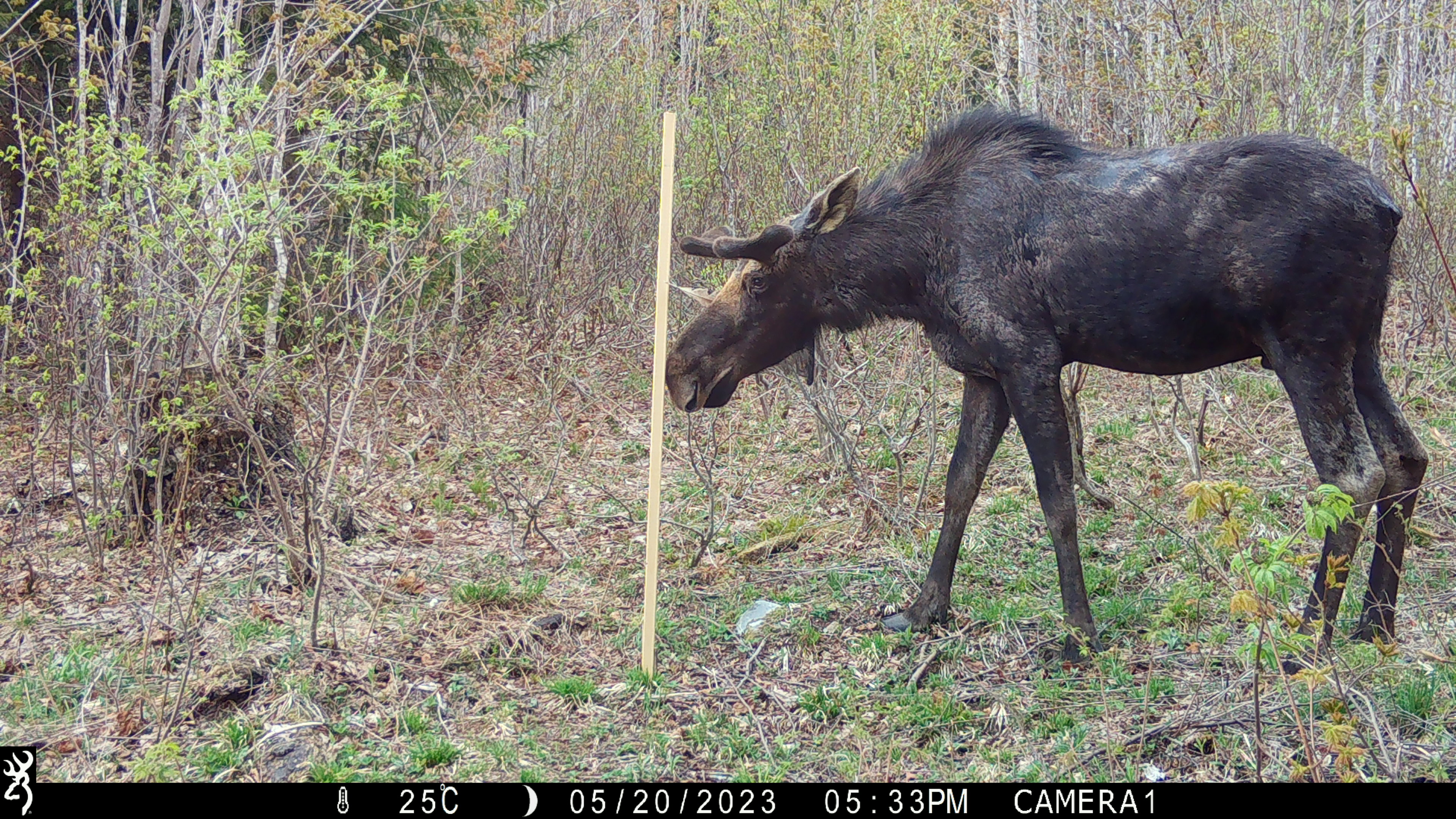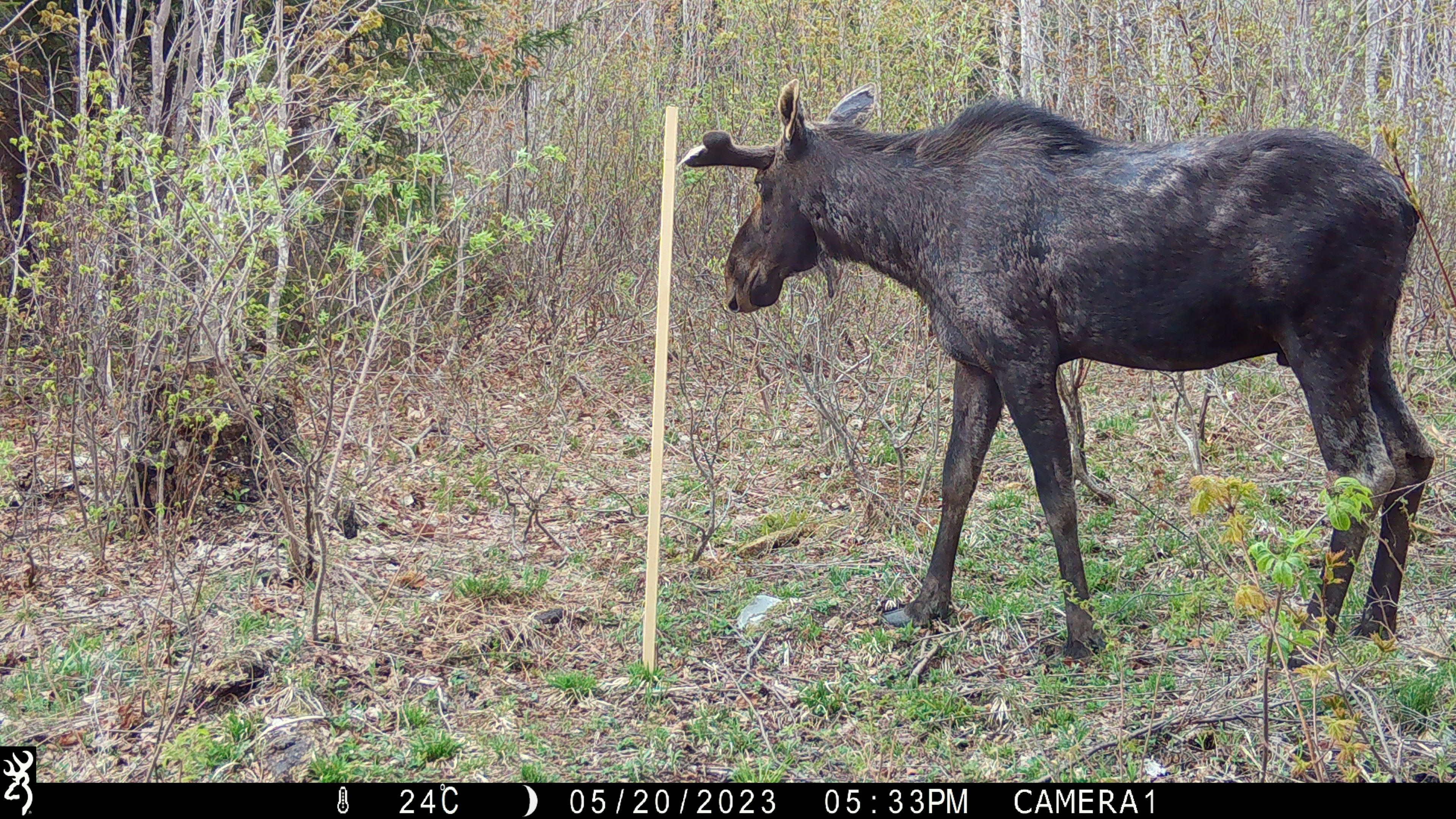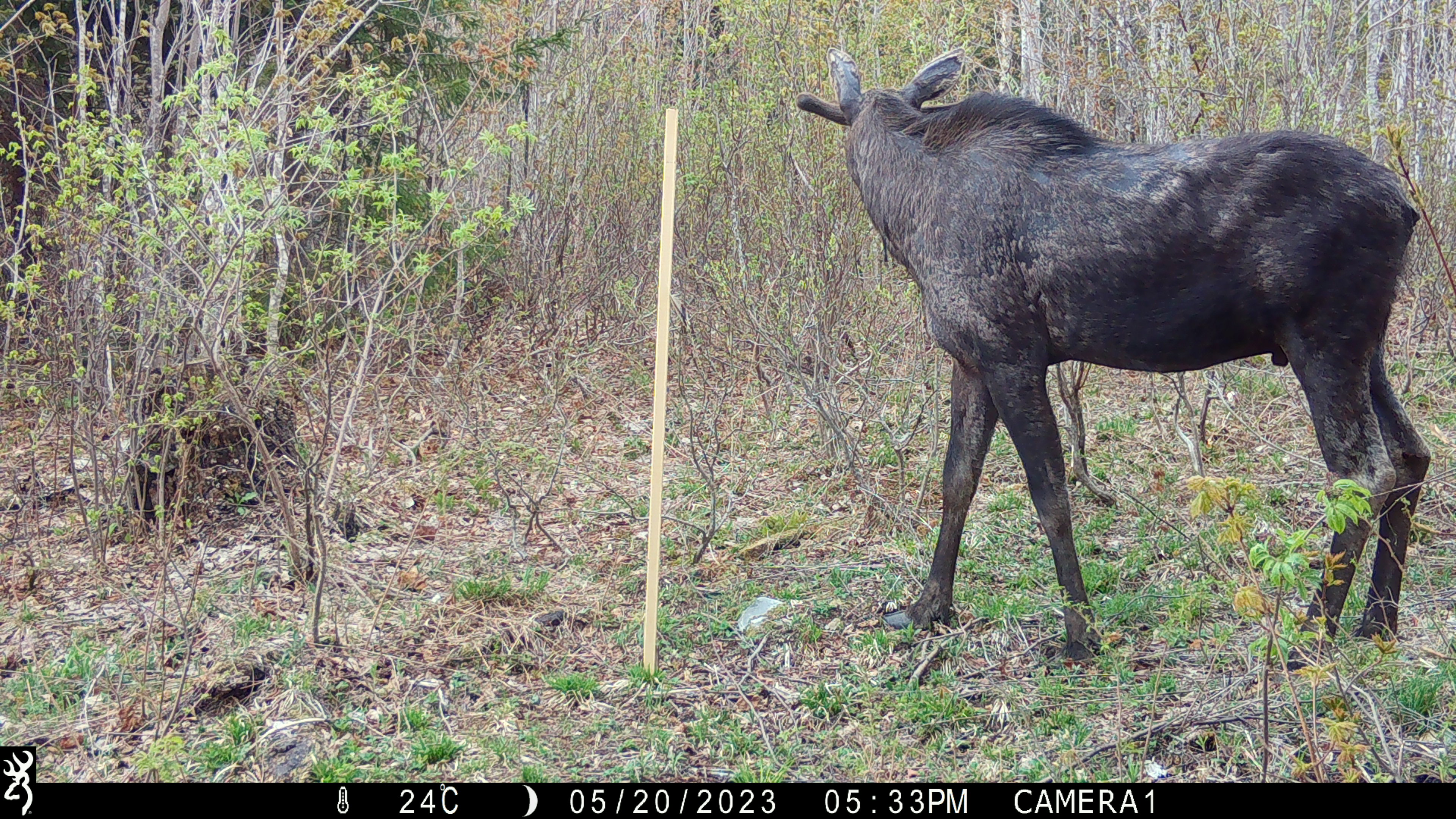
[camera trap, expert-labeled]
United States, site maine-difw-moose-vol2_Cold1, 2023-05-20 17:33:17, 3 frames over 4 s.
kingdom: Animalia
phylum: Chordata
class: Mammalia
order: Artiodactyla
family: Cervidae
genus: Alces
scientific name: Alces alces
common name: moose